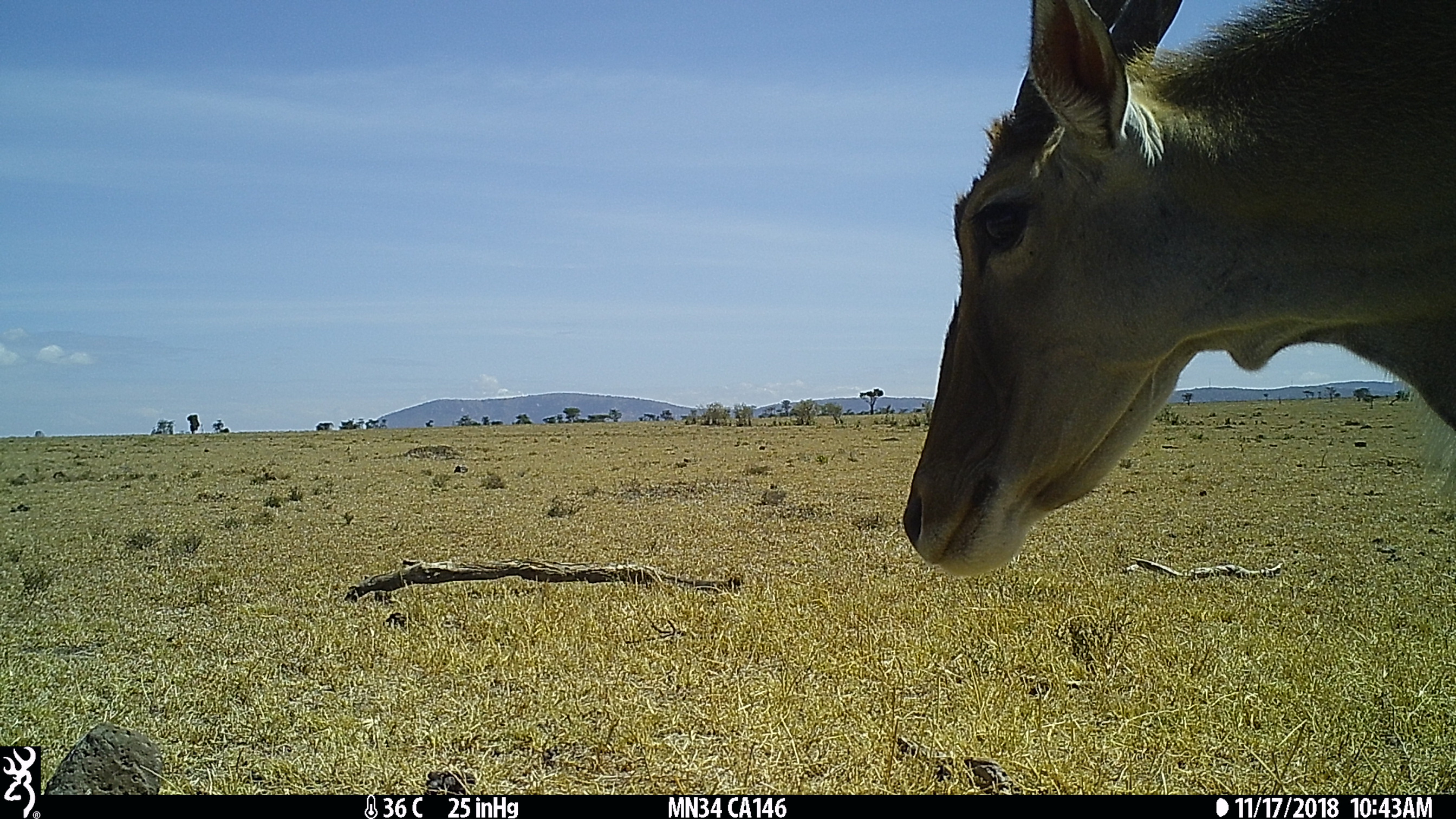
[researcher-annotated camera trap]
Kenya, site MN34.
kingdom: Animalia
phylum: Chordata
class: Mammalia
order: Artiodactyla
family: Bovidae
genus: Tragelaphus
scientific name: Tragelaphus oryx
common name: eland